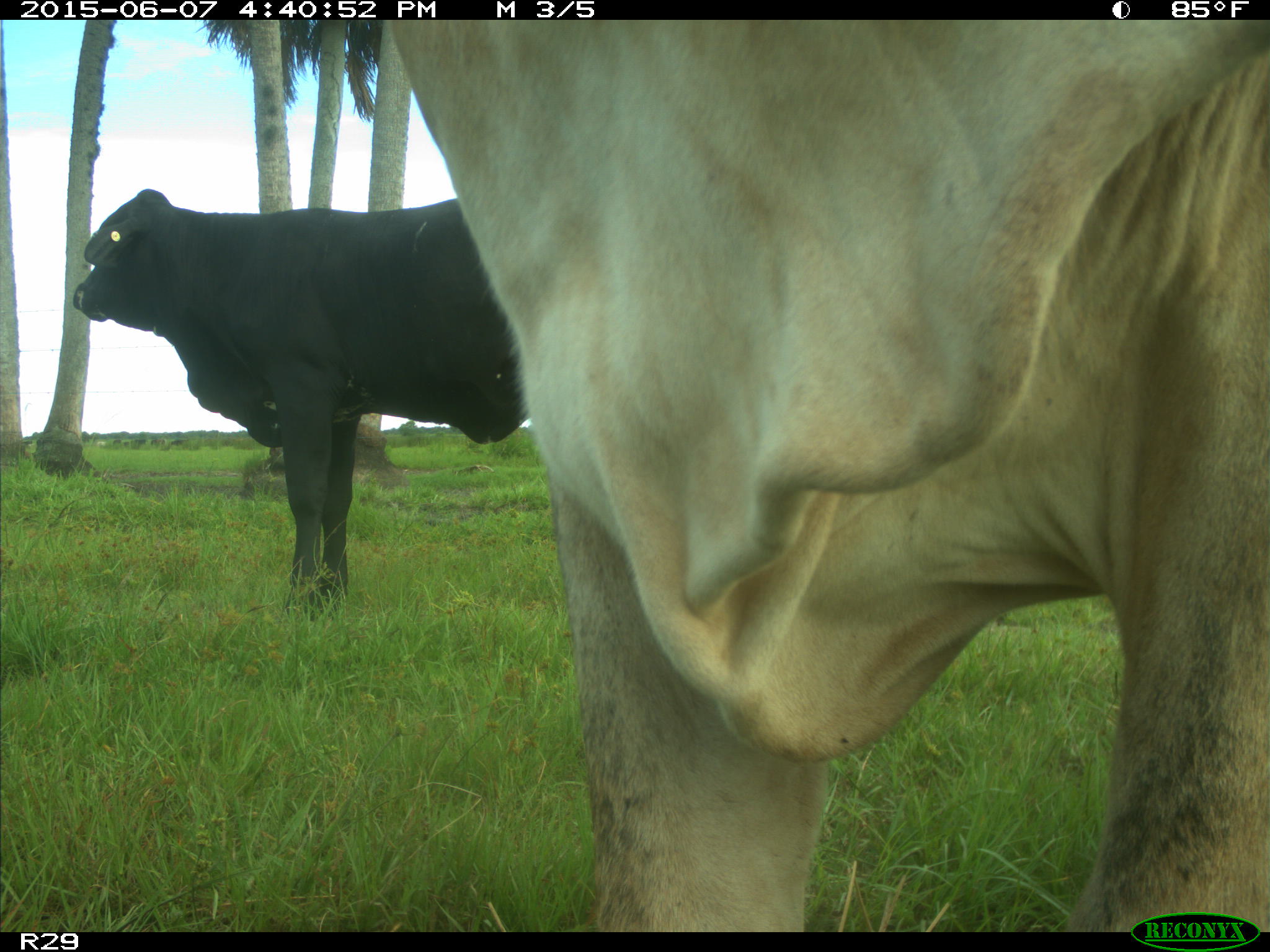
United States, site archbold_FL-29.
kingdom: Animalia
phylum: Chordata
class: Mammalia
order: Artiodactyla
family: Bovidae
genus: Bos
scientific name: Bos taurus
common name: domestic cow